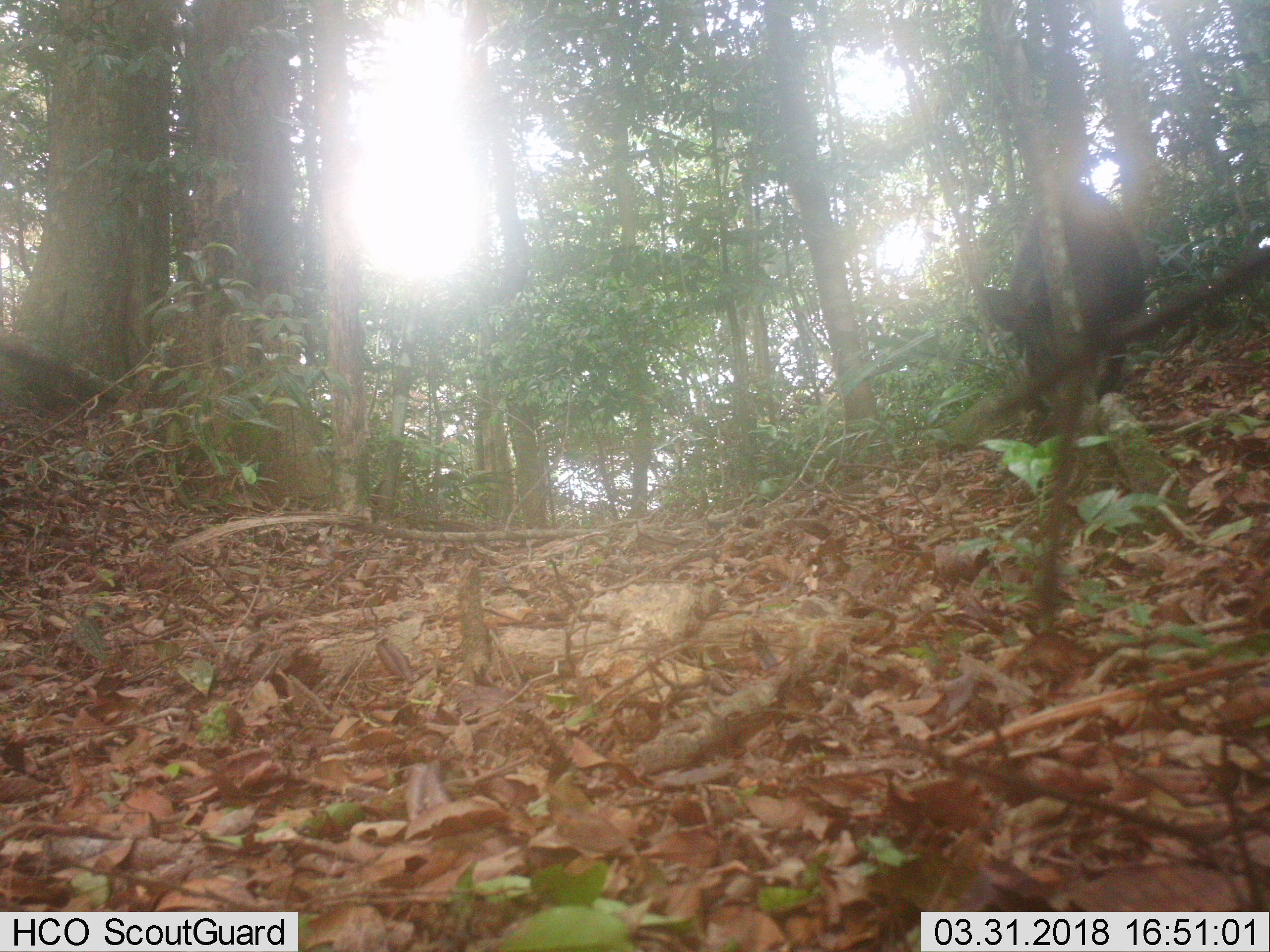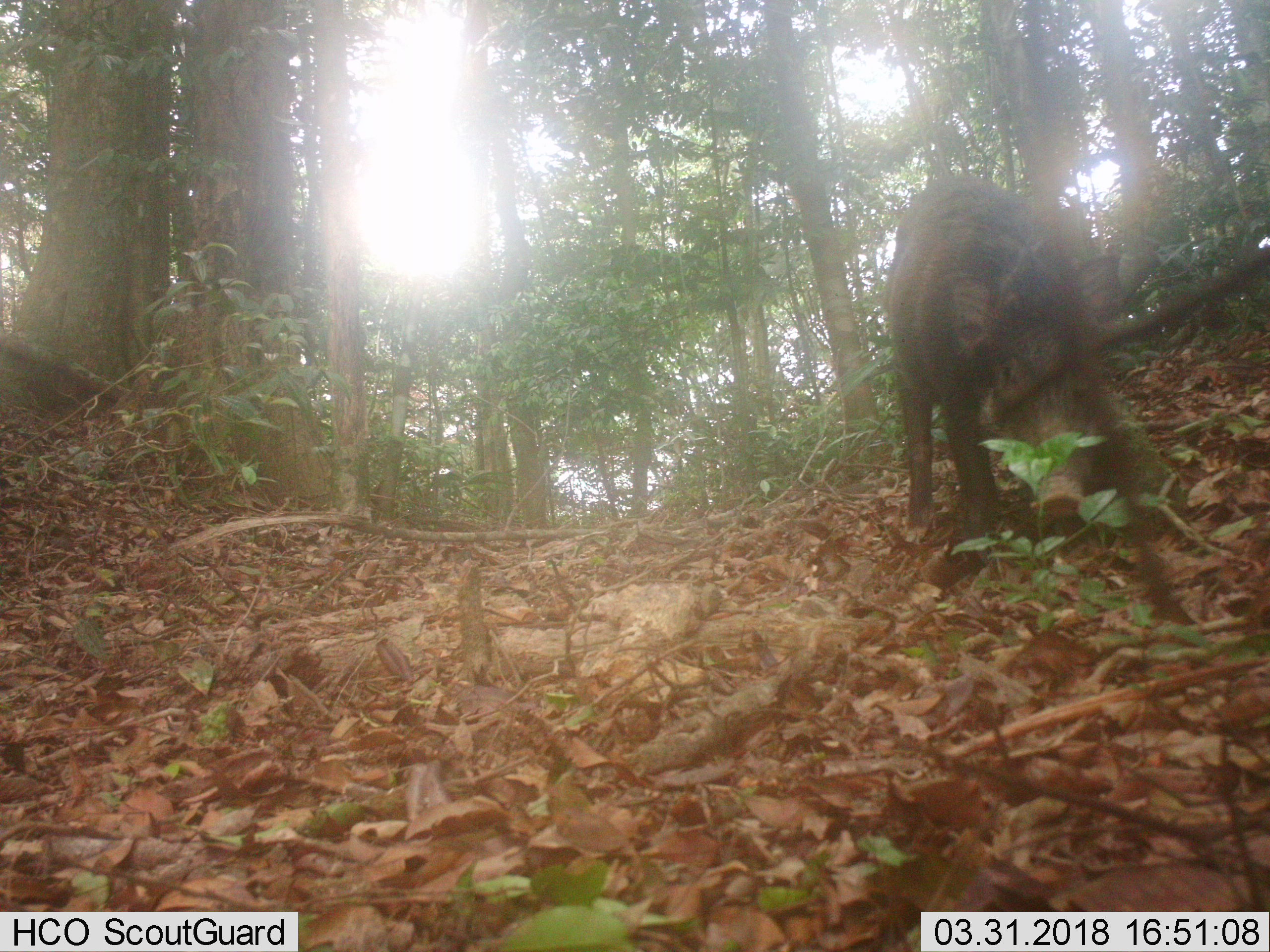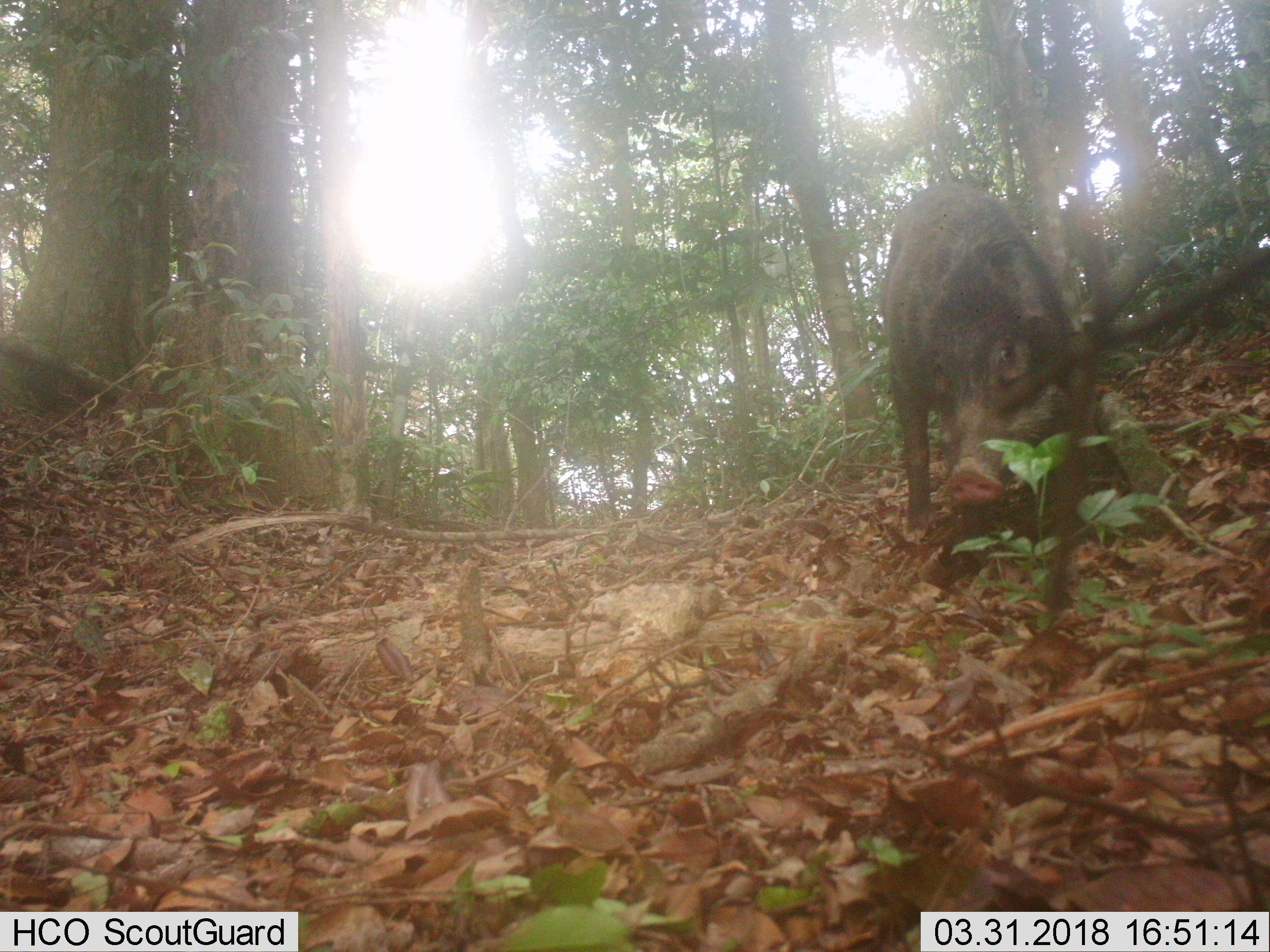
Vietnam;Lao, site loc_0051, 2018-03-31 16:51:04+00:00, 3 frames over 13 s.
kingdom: Animalia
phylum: Chordata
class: Mammalia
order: Artiodactyla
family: Suidae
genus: Sus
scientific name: Sus scrofa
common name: eurasian wild pig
Eurasian wild pig (Sus scrofa). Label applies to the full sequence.